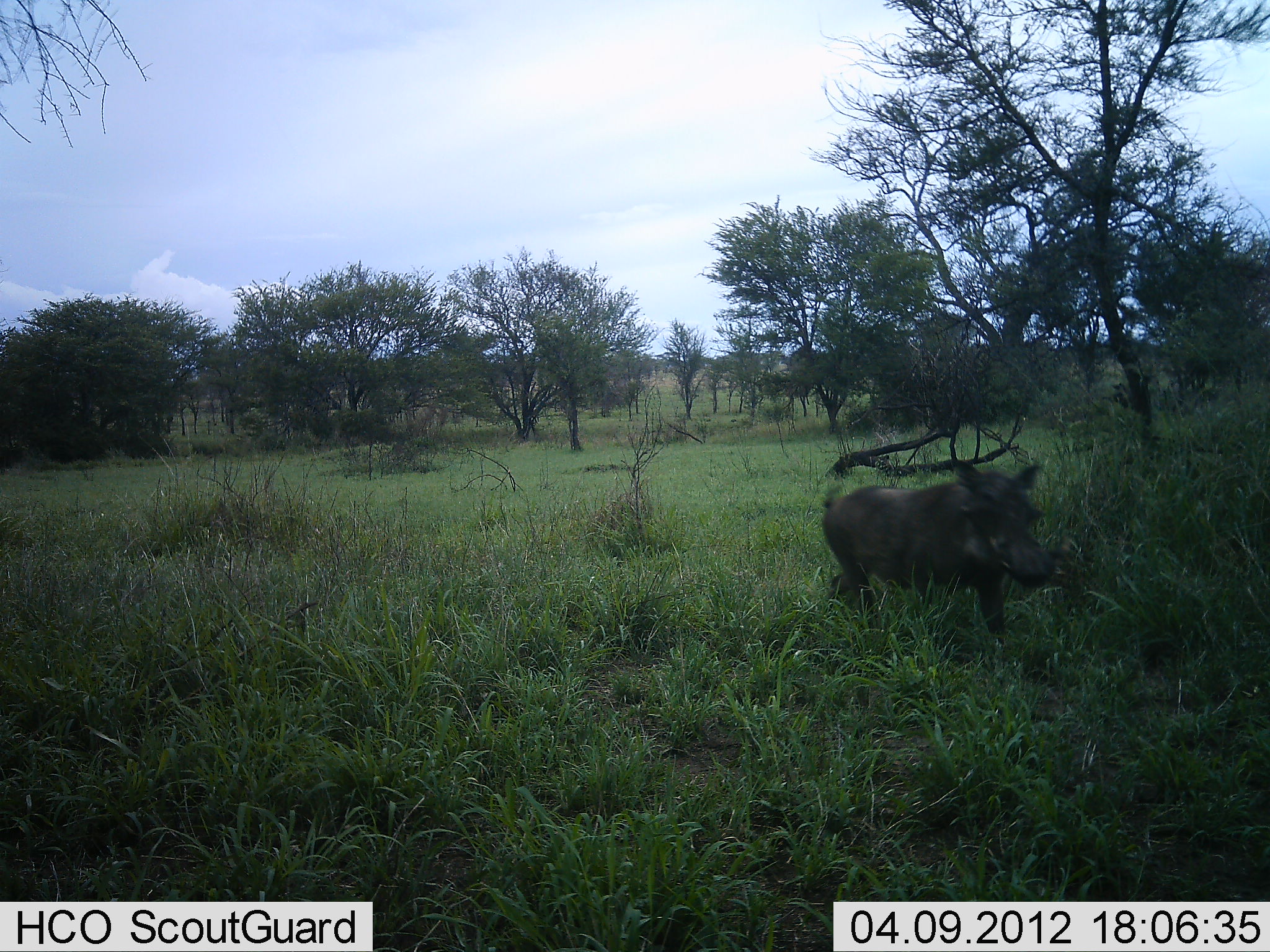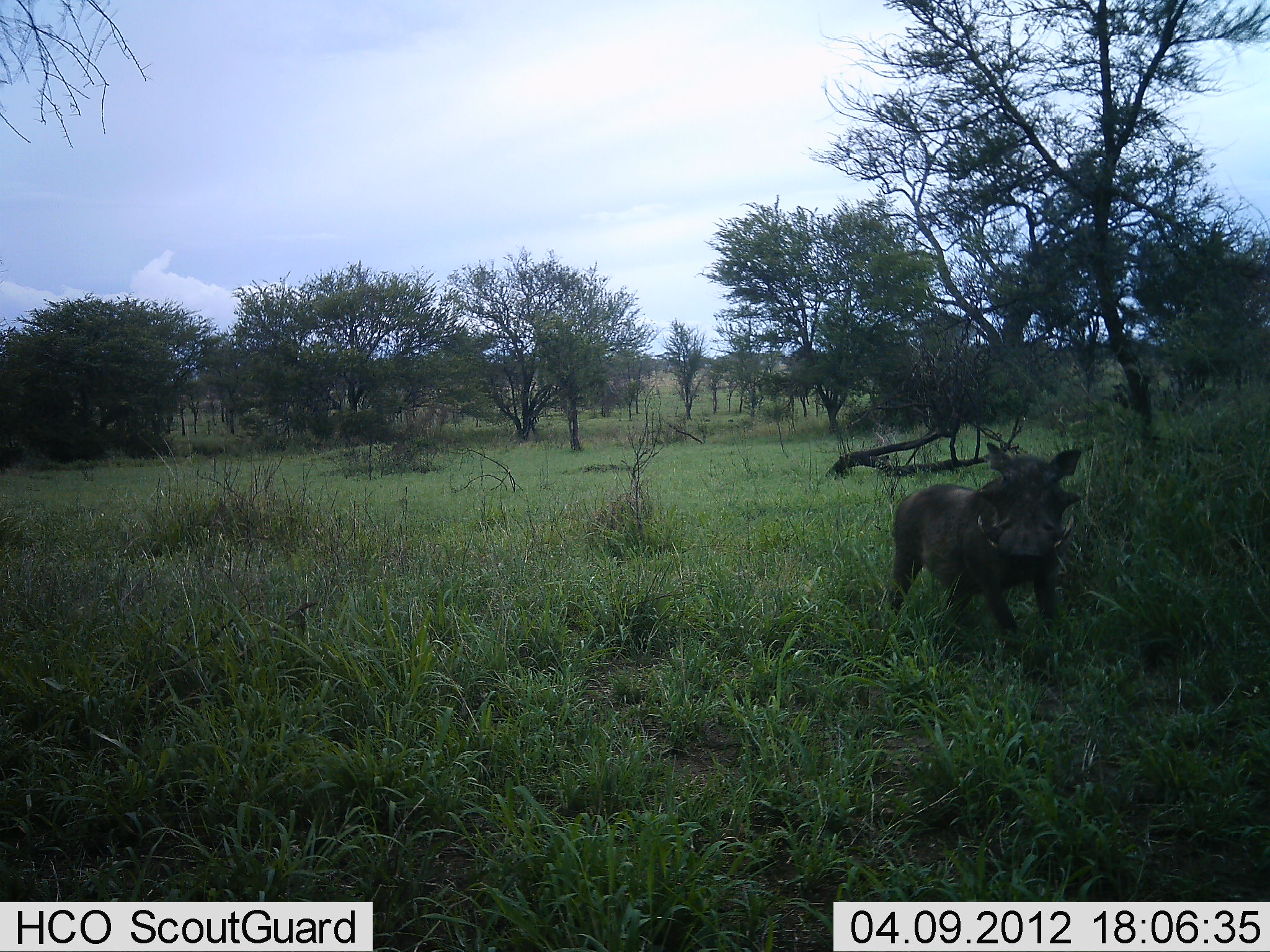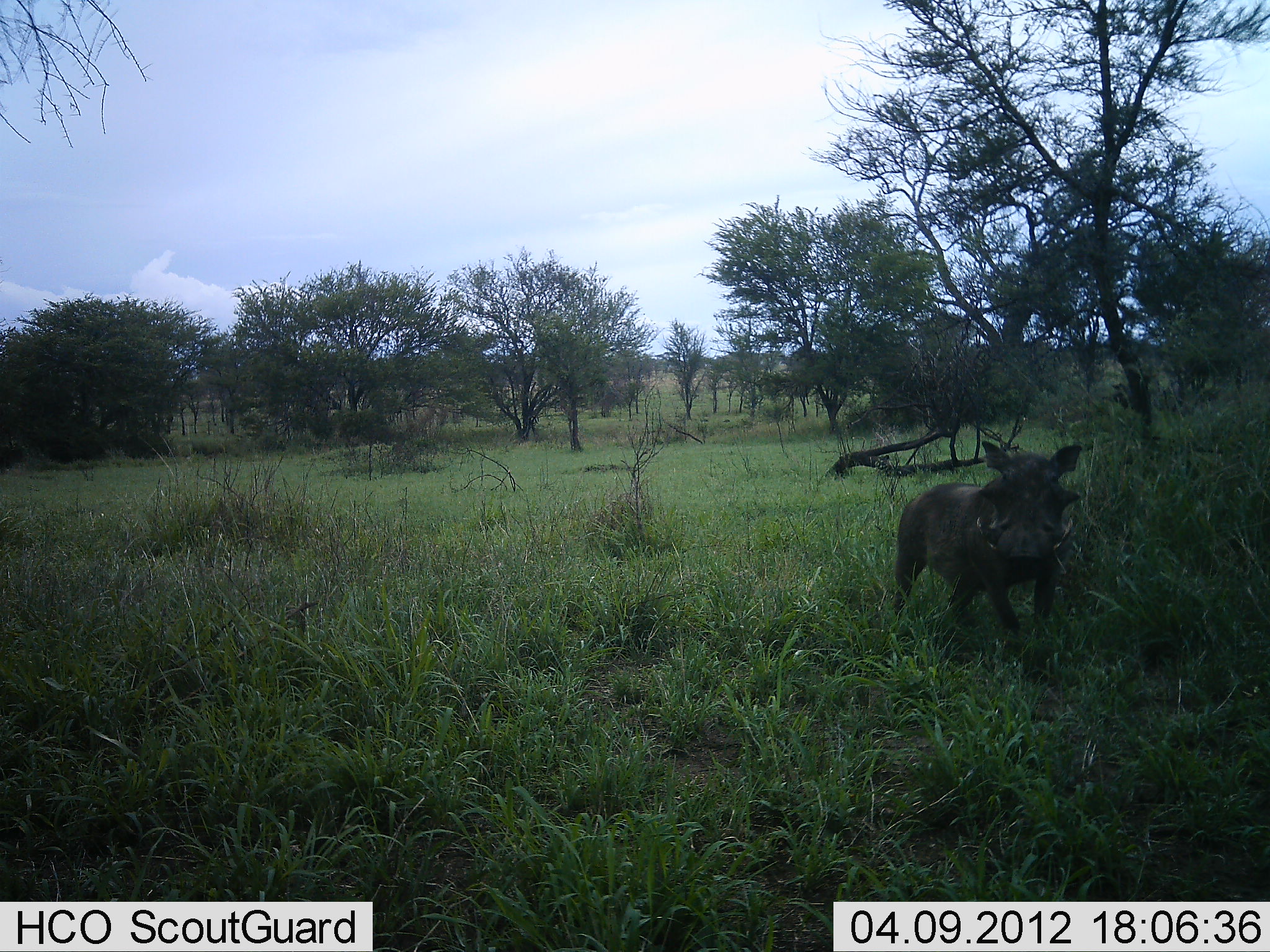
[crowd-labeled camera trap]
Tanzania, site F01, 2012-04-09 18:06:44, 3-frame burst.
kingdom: Animalia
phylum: Chordata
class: Mammalia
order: Artiodactyla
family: Suidae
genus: Phacochoerus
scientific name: Phacochoerus africanus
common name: warthog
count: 1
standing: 29%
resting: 0%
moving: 84%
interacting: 0%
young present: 3%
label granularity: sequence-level